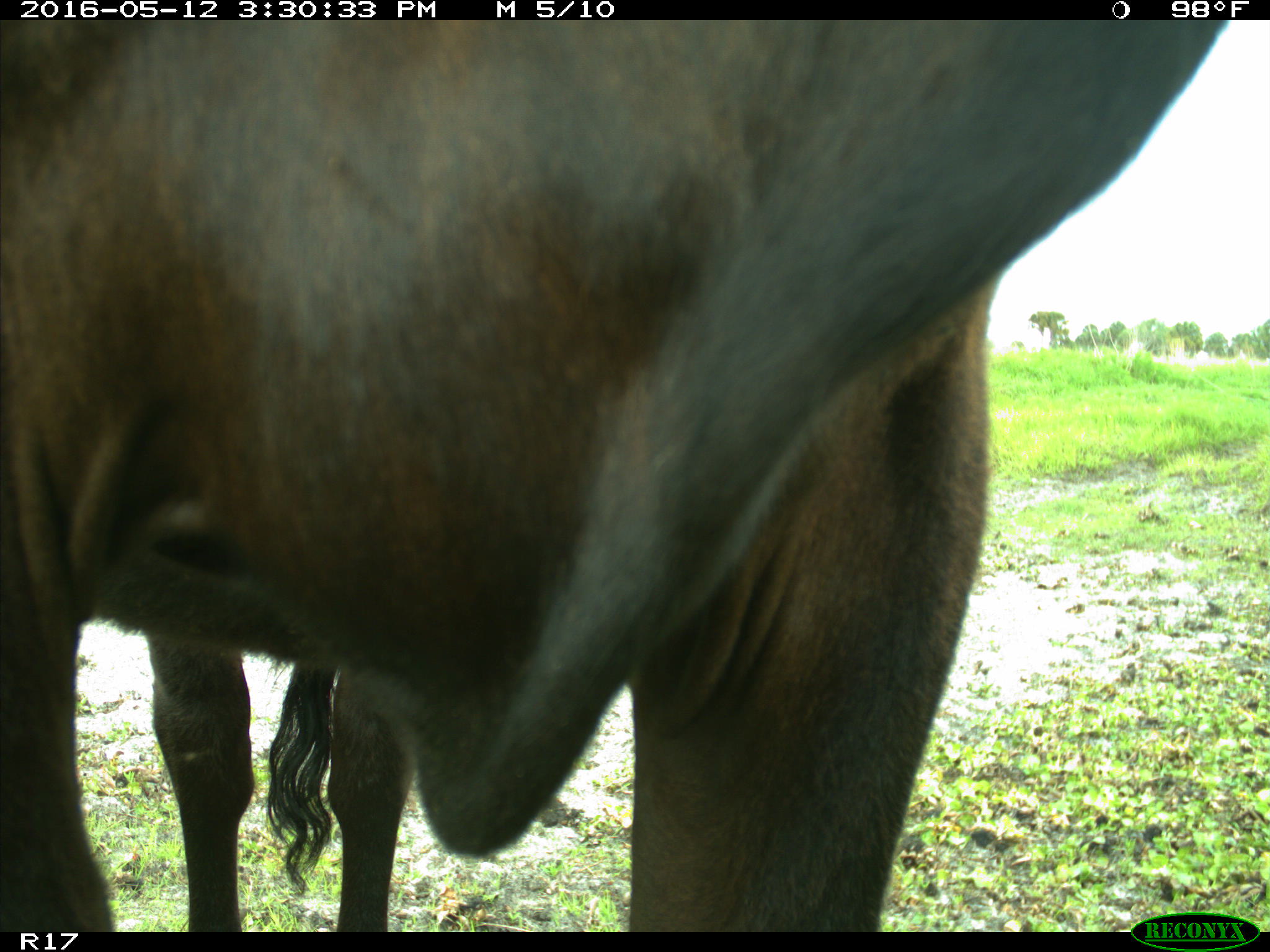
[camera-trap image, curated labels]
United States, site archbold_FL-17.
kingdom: Animalia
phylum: Chordata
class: Mammalia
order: Artiodactyla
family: Bovidae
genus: Bos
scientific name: Bos taurus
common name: domestic cow